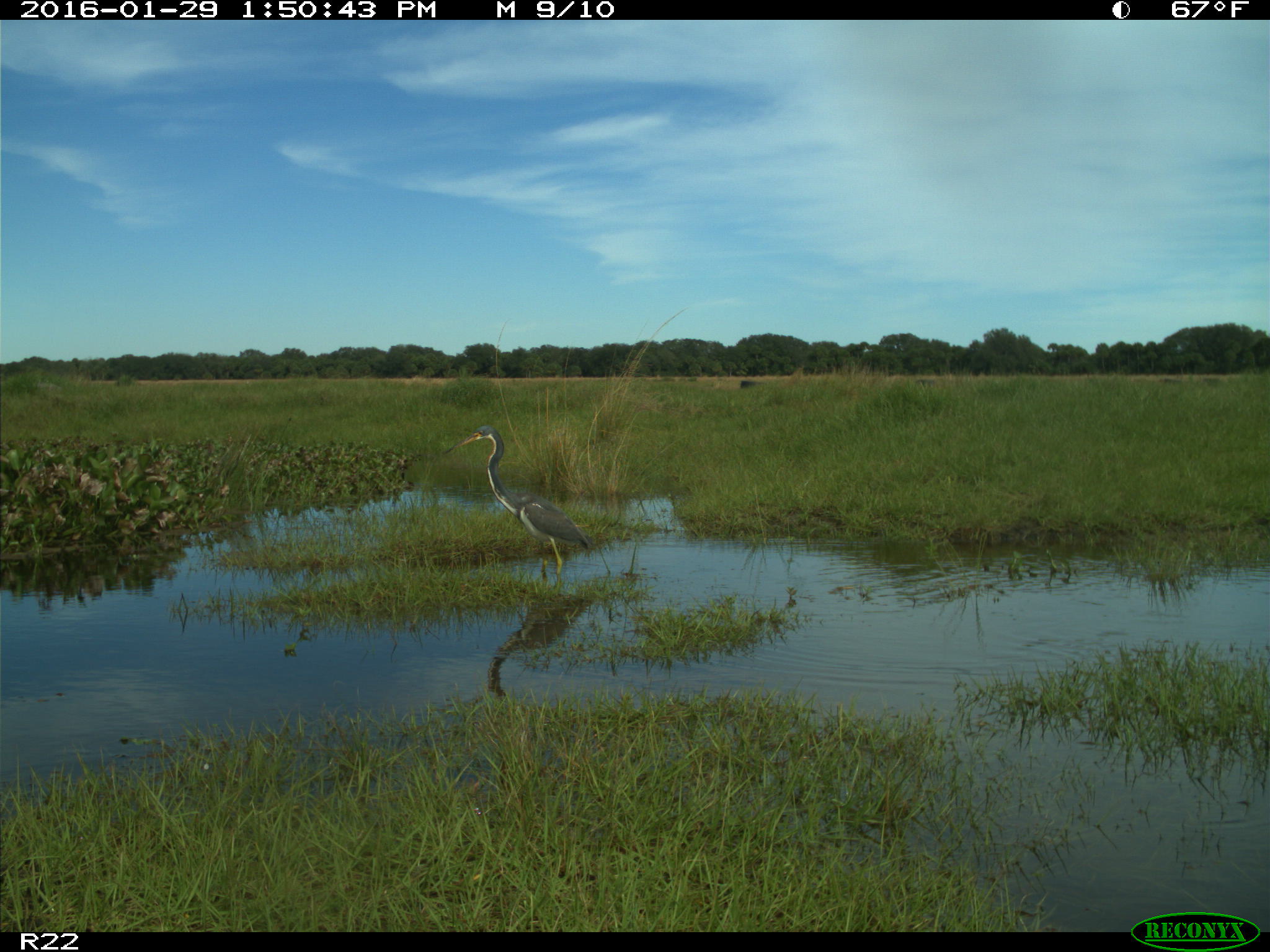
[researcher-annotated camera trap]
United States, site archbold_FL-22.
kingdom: Animalia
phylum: Chordata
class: Aves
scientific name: Aves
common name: birds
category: unidentified bird